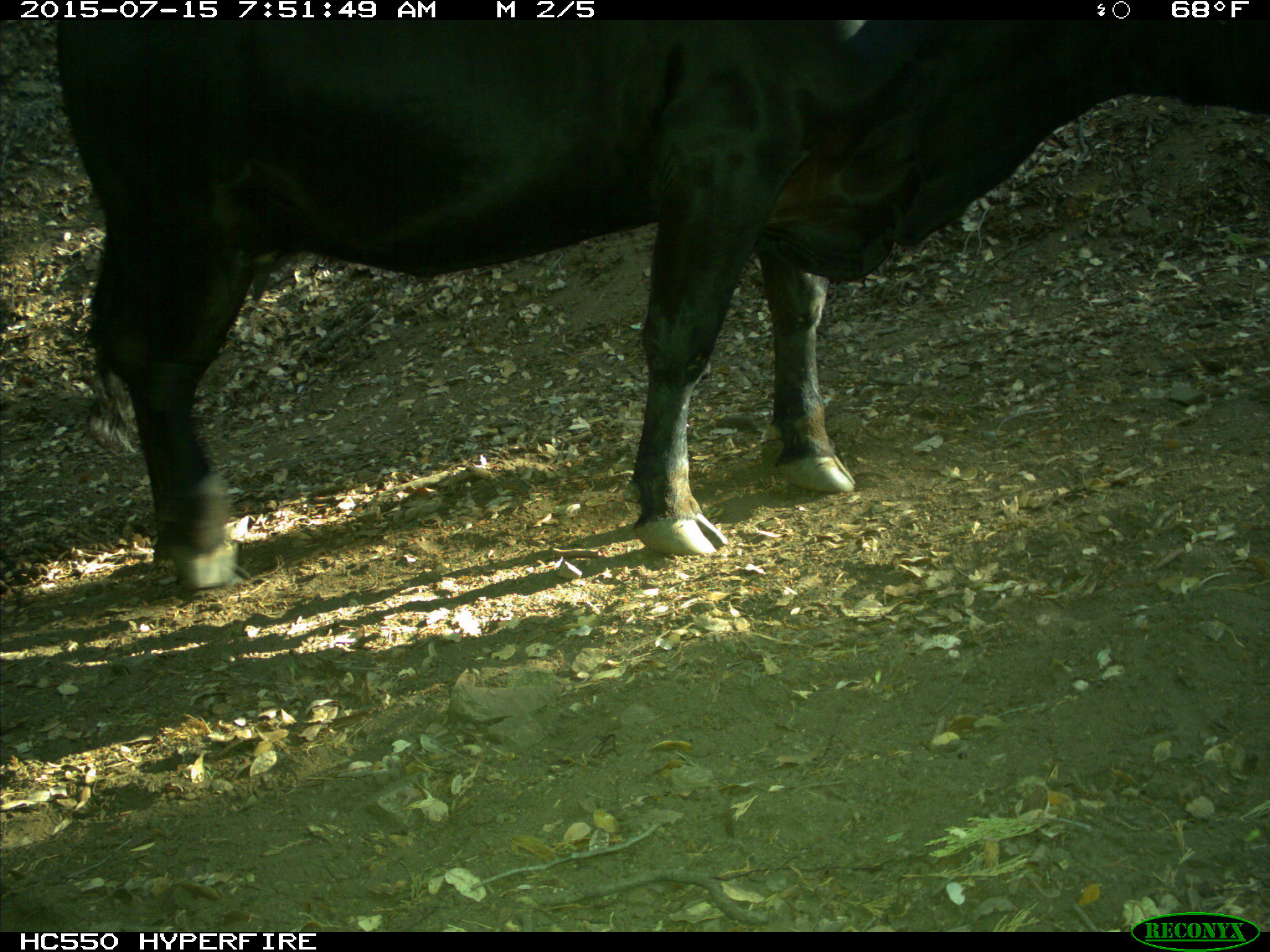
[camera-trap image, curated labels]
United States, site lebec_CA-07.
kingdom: Animalia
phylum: Chordata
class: Mammalia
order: Artiodactyla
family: Bovidae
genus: Bos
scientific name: Bos taurus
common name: domestic cow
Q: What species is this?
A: Bos taurus (domestic cow).